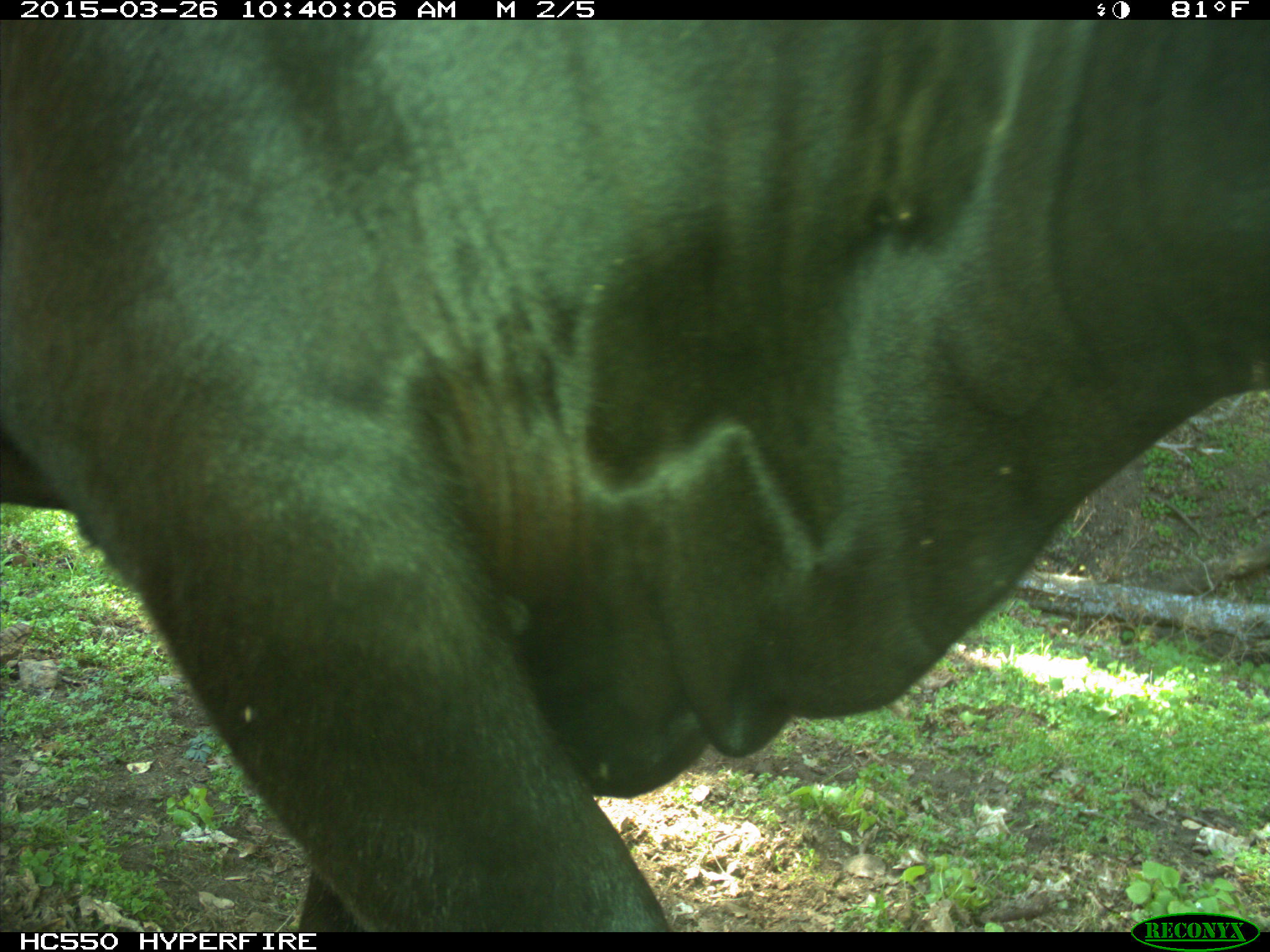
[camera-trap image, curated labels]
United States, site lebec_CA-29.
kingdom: Animalia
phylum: Chordata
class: Mammalia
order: Artiodactyla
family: Bovidae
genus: Bos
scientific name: Bos taurus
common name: domestic cow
Bos taurus (domestic cow).